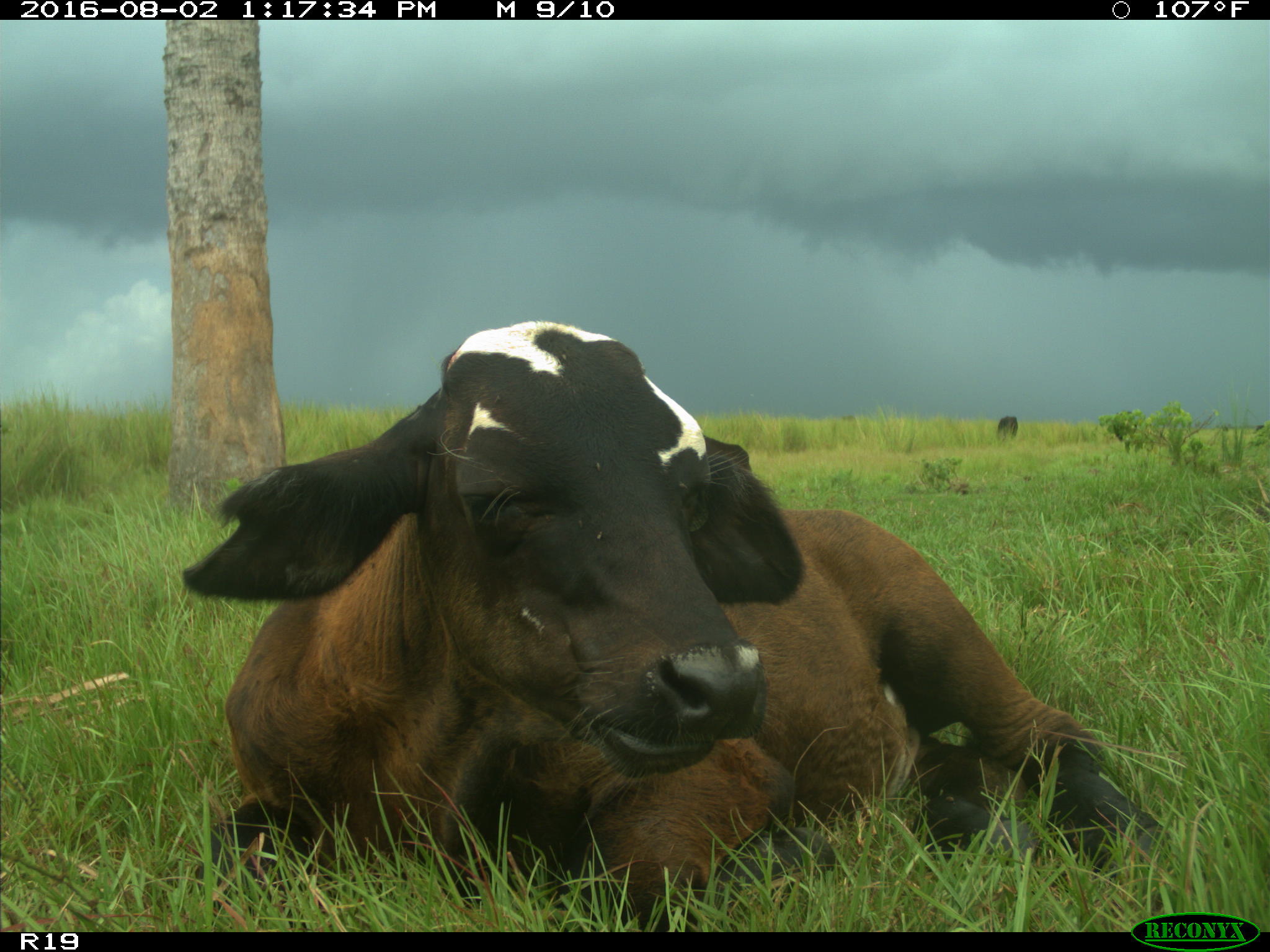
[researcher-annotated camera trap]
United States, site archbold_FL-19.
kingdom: Animalia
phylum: Chordata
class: Mammalia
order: Artiodactyla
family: Bovidae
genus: Bos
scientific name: Bos taurus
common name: domestic cow